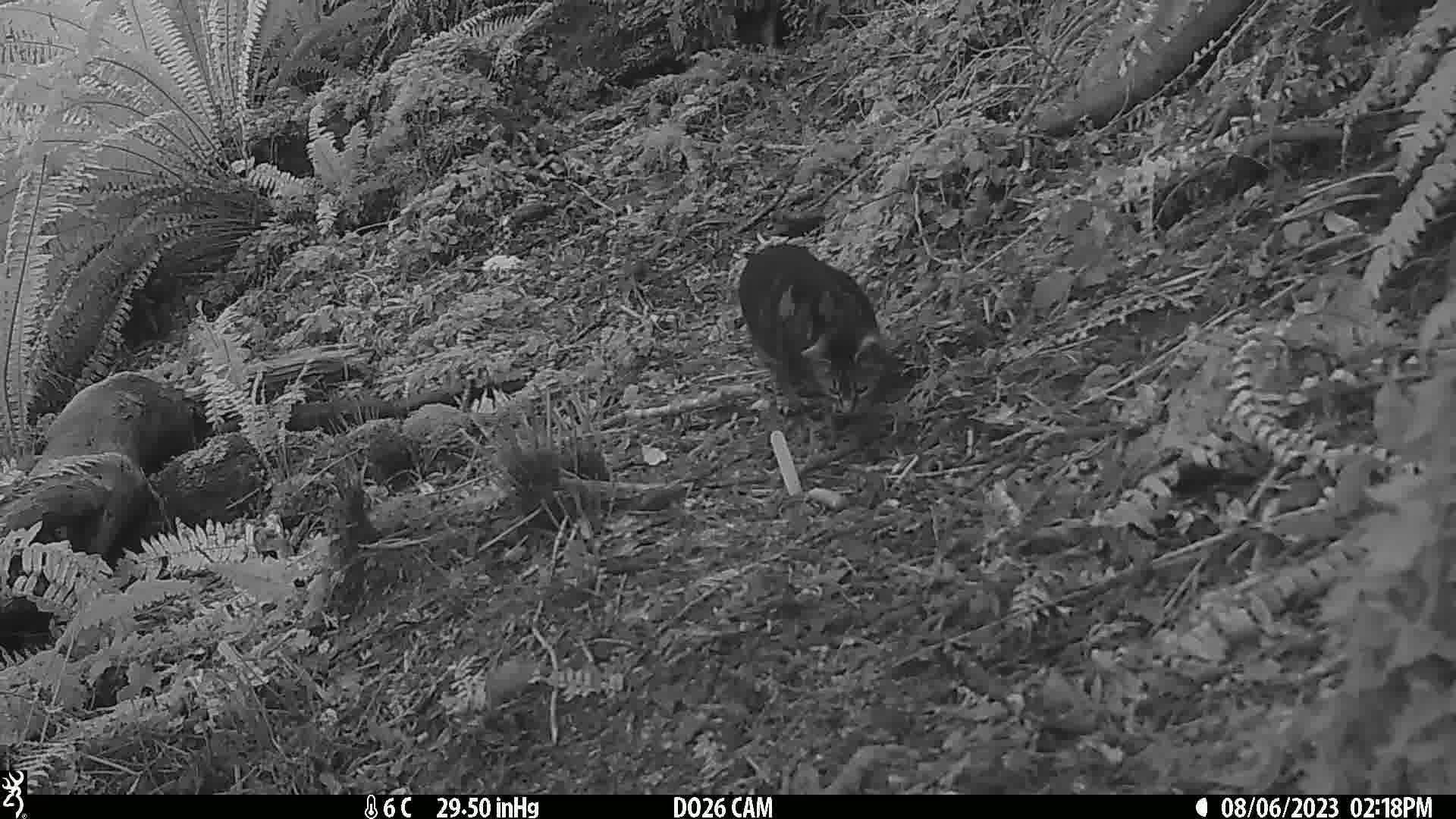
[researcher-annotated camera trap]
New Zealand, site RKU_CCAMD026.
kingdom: Animalia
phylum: Chordata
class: Mammalia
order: Carnivora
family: Felidae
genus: Felis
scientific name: Felis catus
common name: domestic cat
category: cat